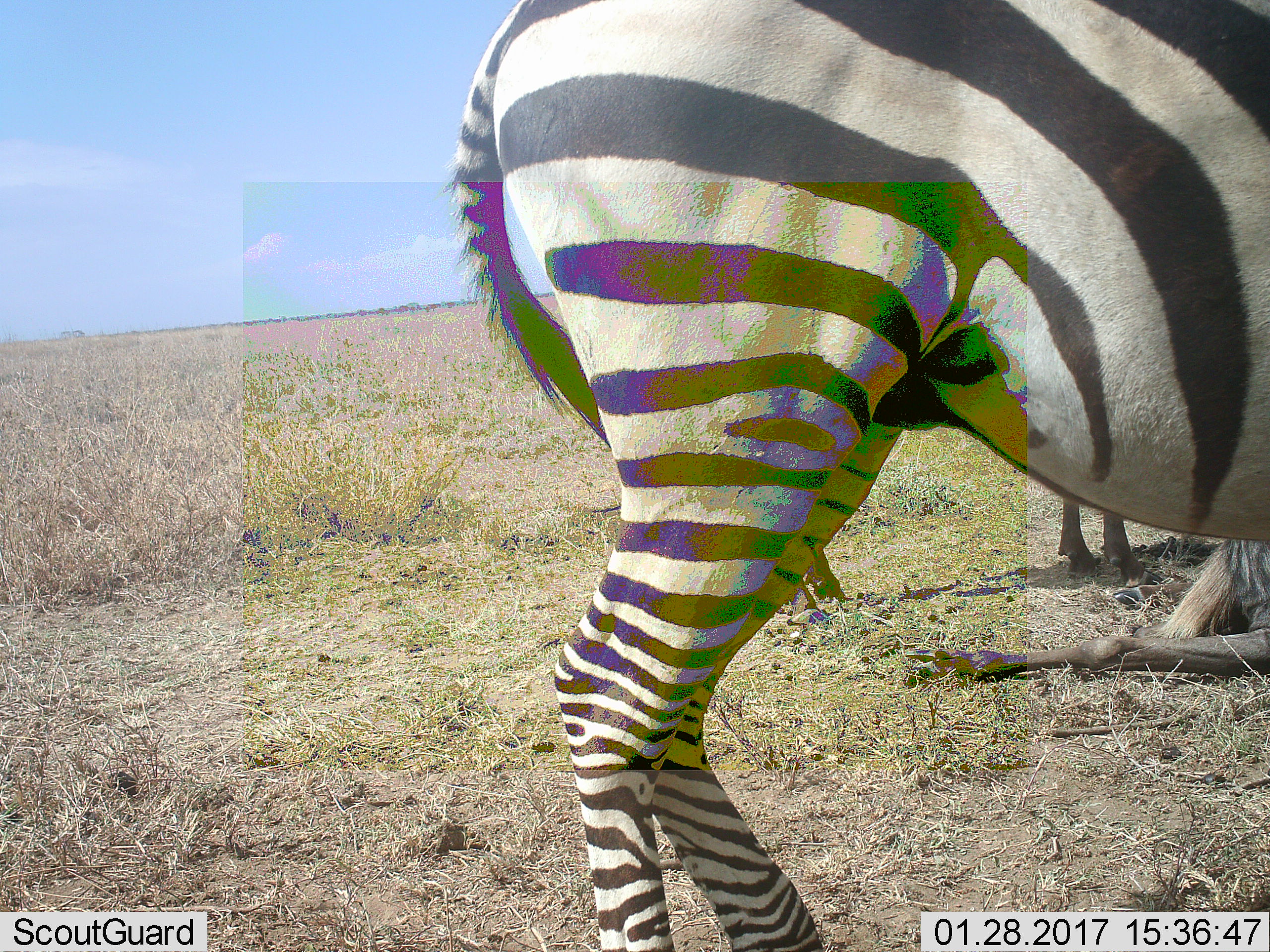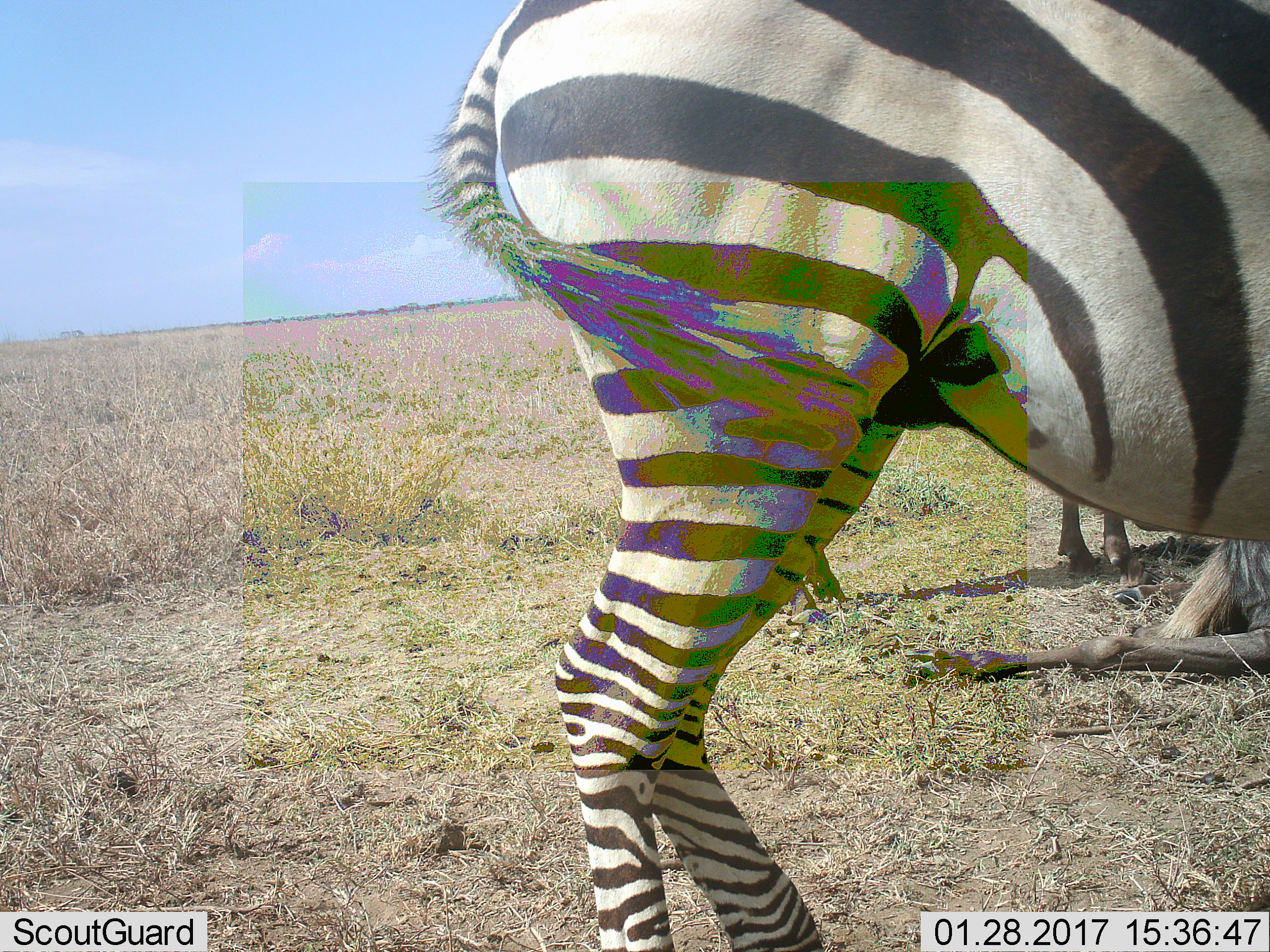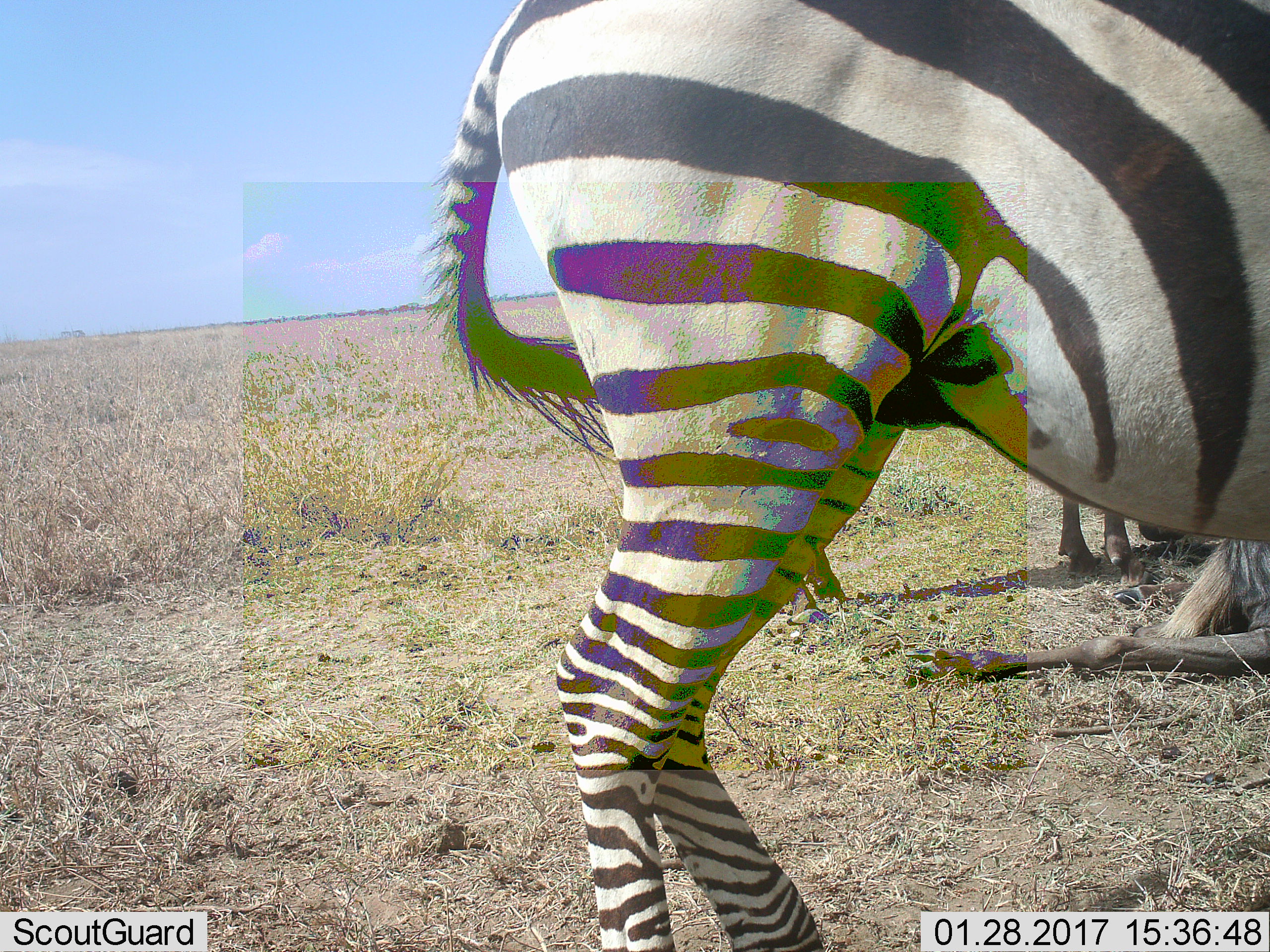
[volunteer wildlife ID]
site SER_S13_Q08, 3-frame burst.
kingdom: Animalia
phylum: Chordata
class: Mammalia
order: Perissodactyla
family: Equidae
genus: Equus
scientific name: Equus quagga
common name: plains zebra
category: zebraplains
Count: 1.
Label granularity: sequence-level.